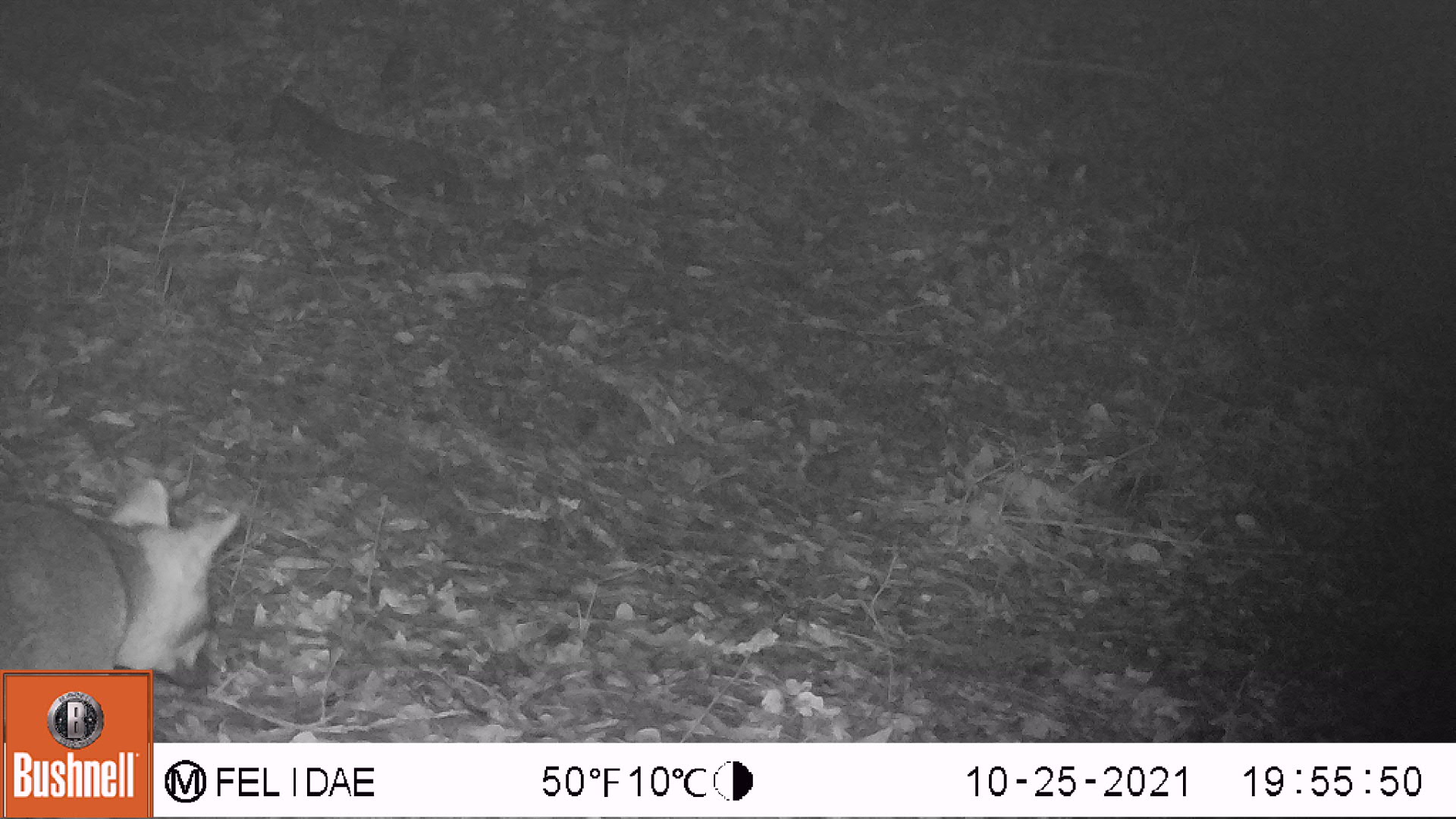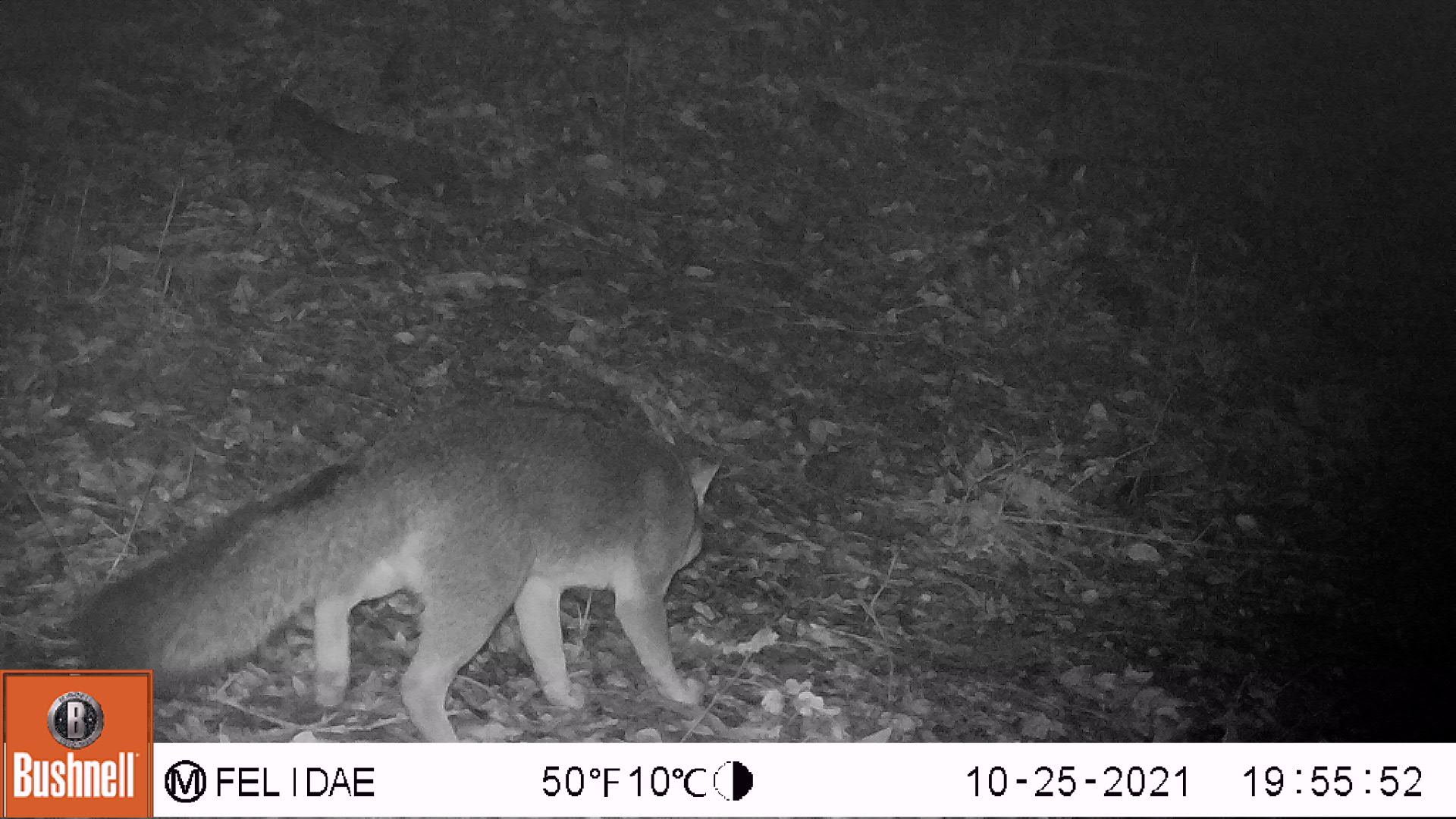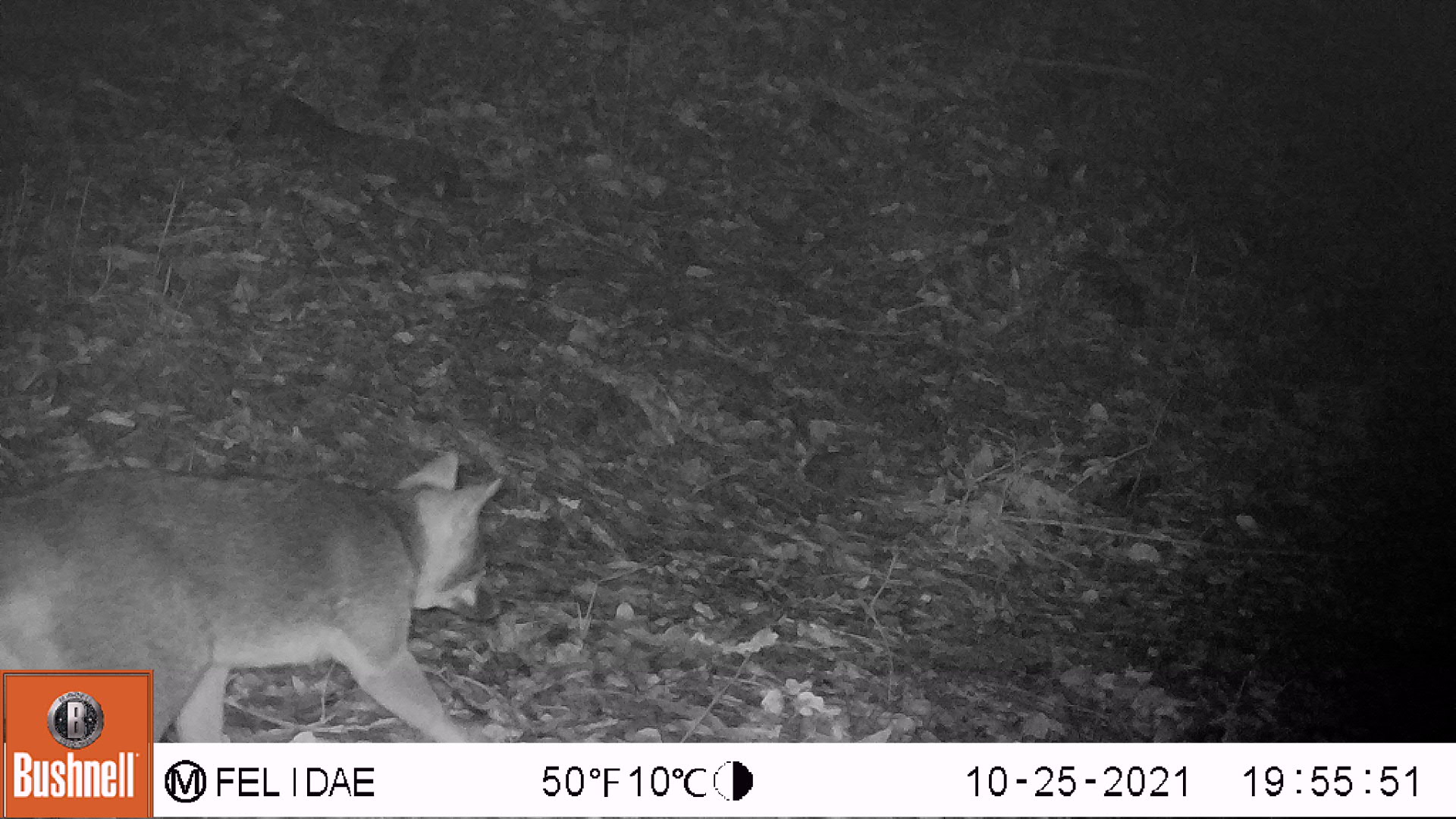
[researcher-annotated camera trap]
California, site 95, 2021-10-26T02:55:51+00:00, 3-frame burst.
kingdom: Animalia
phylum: Chordata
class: Mammalia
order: Carnivora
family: Canidae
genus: Urocyon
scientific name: Urocyon cinereoargenteus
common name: gray fox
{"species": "gray fox (Urocyon cinereoargenteus)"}